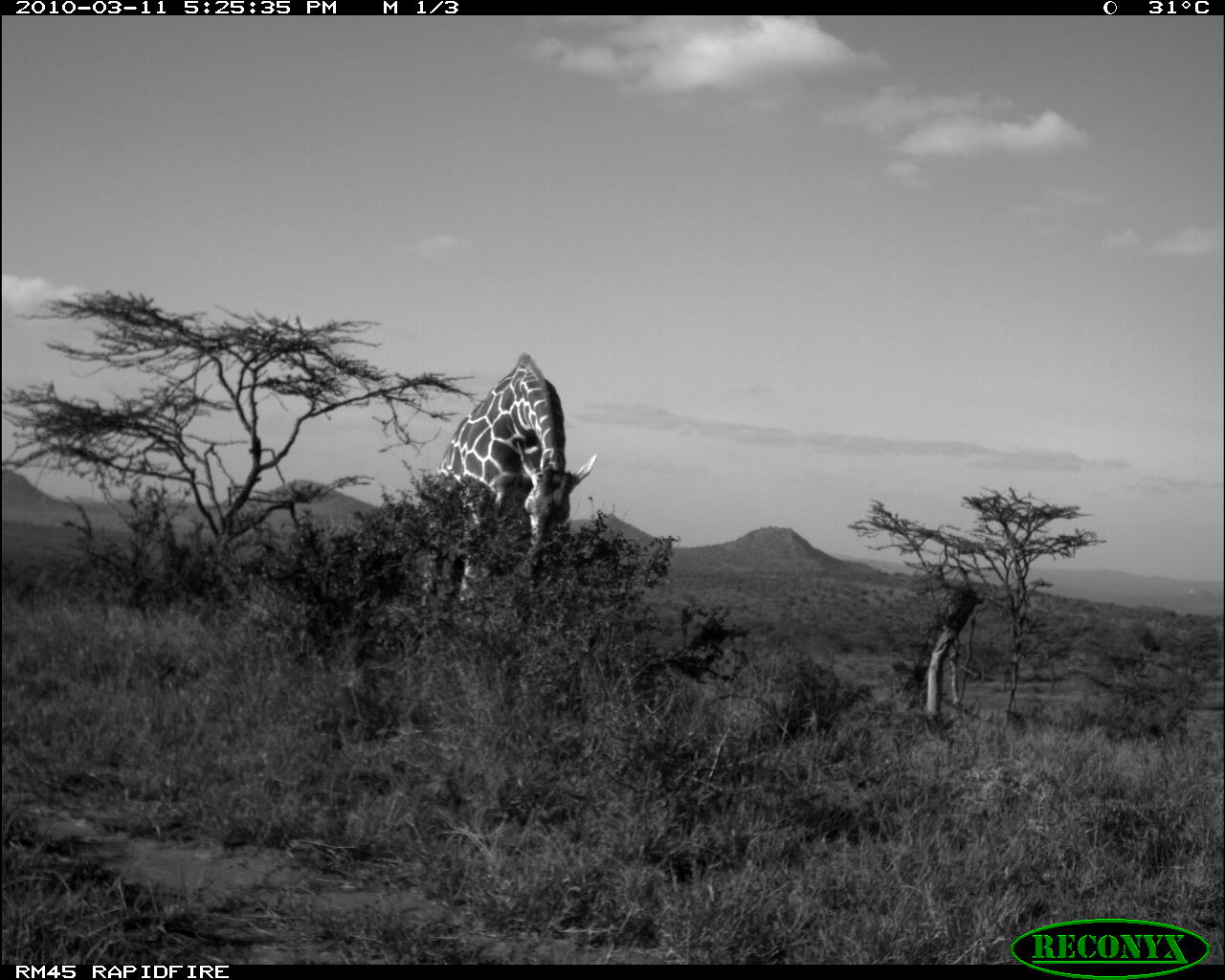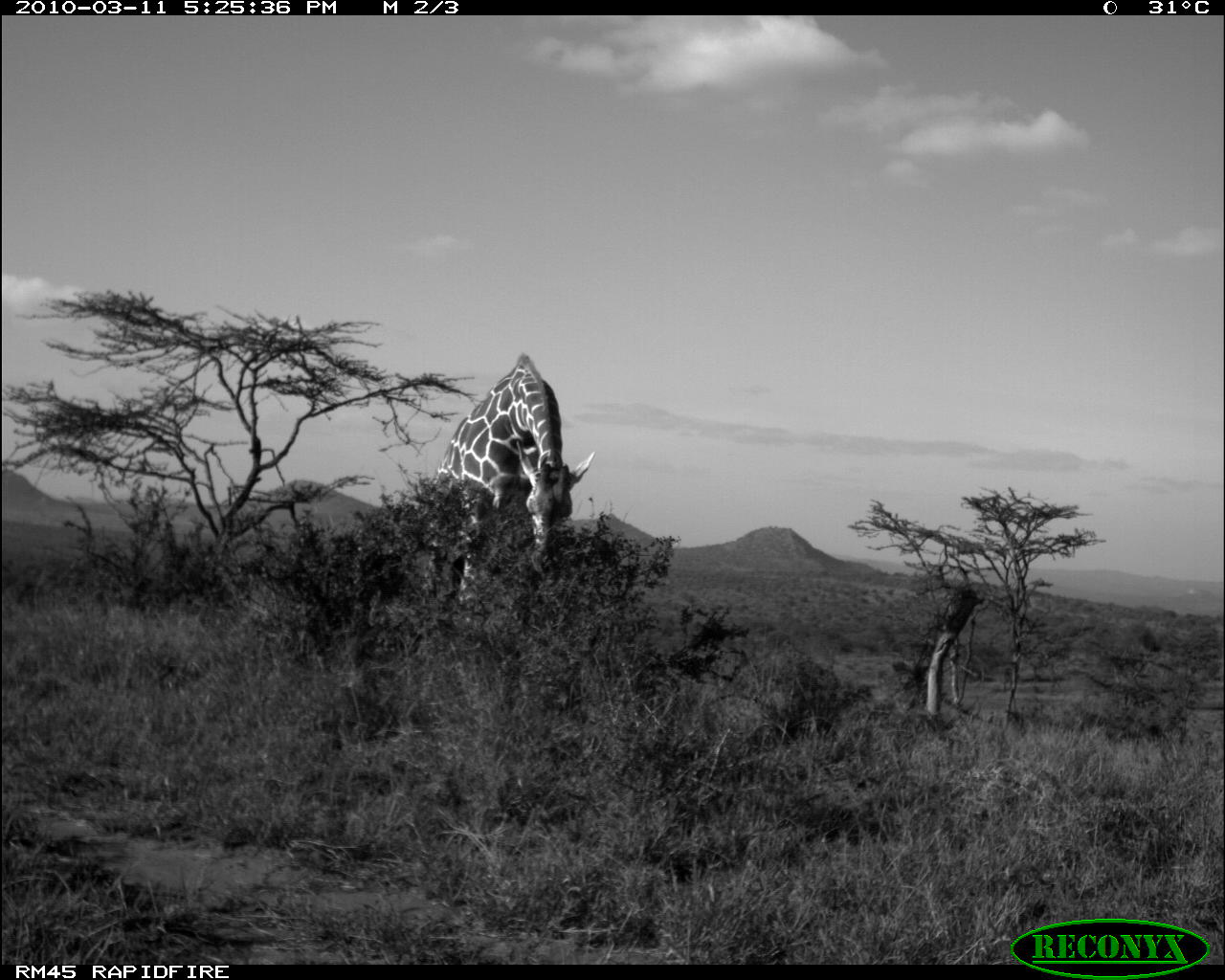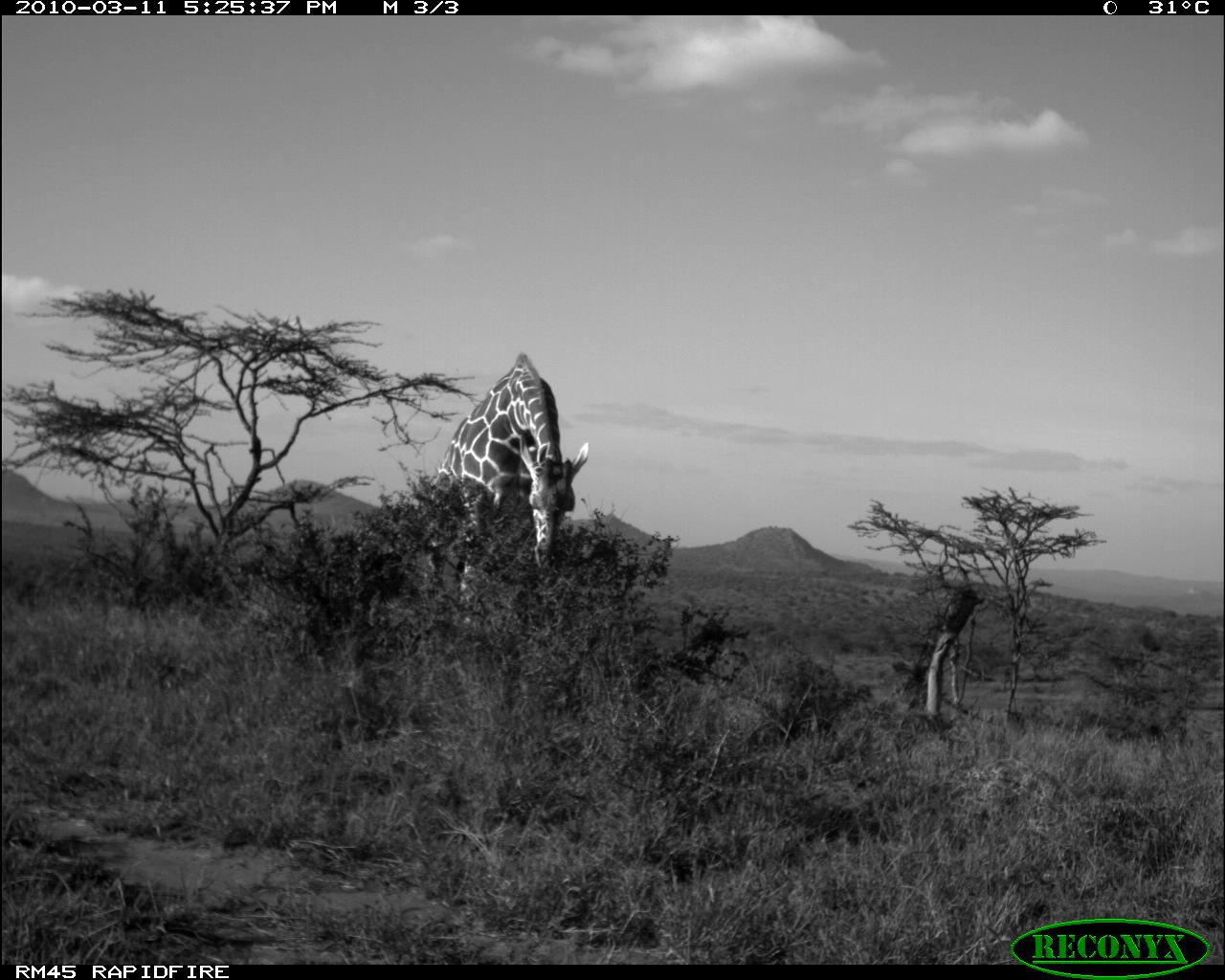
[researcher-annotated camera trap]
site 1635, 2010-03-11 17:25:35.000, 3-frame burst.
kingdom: Animalia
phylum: Chordata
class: Mammalia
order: Artiodactyla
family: Giraffidae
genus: Giraffa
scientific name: Giraffa camelopardalis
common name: giraffe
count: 1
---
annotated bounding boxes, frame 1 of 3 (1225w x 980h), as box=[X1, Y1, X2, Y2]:
giraffa camelopardalis: box=[419, 353, 595, 603]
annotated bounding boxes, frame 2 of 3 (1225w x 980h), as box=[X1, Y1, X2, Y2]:
giraffa camelopardalis: box=[429, 353, 597, 627]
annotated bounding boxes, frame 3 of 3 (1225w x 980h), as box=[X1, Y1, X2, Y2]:
giraffa camelopardalis: box=[429, 352, 589, 623]